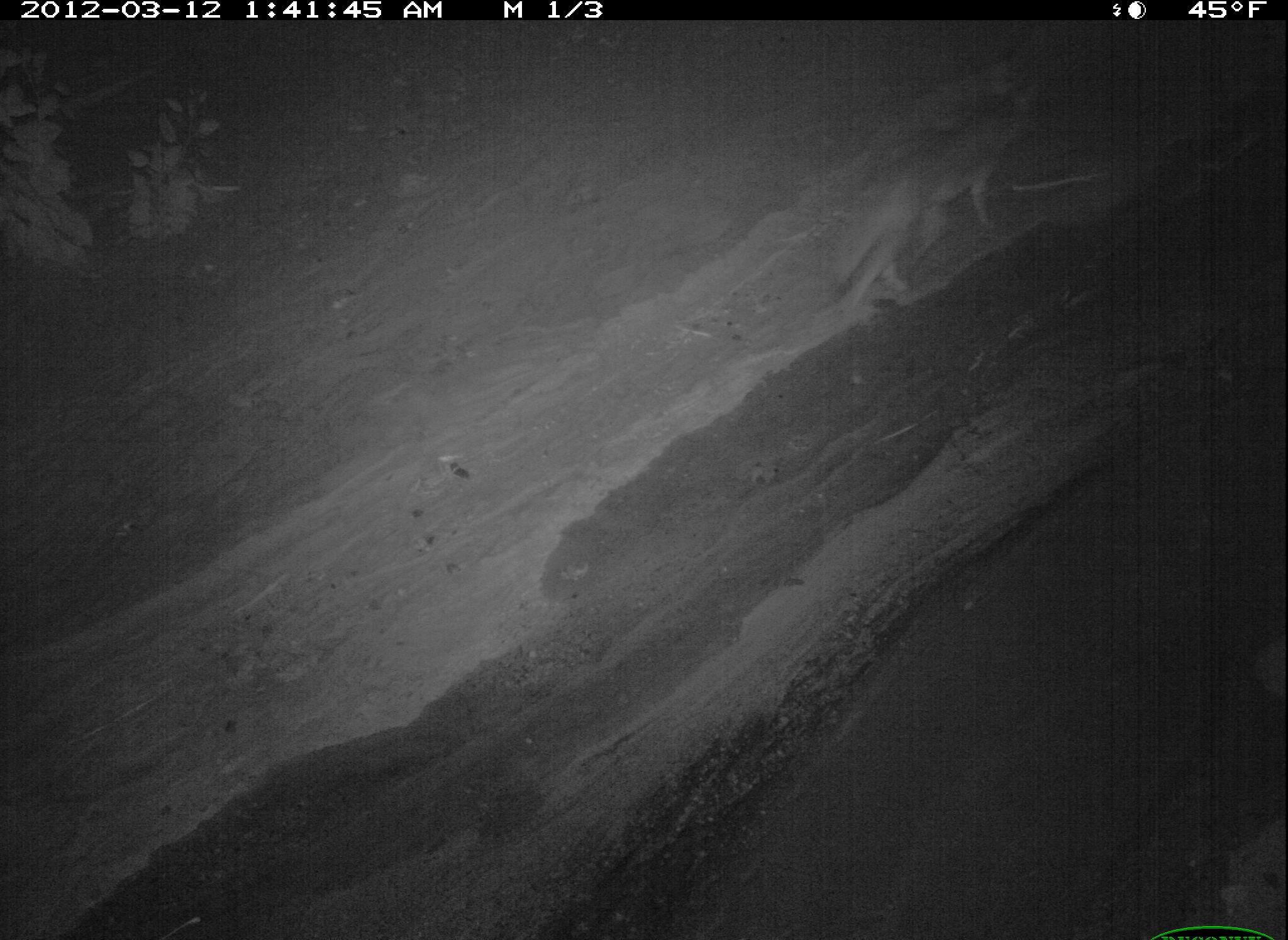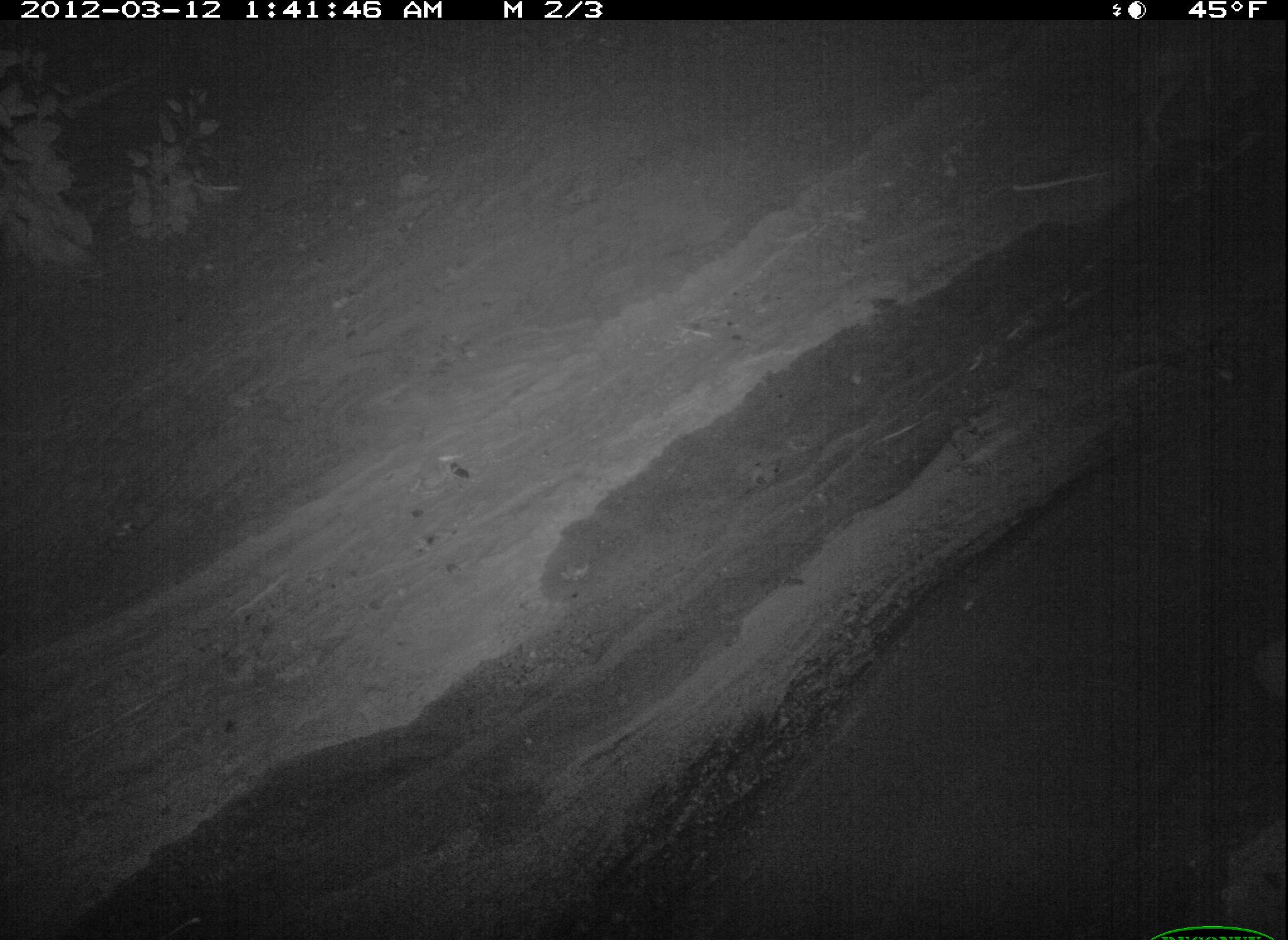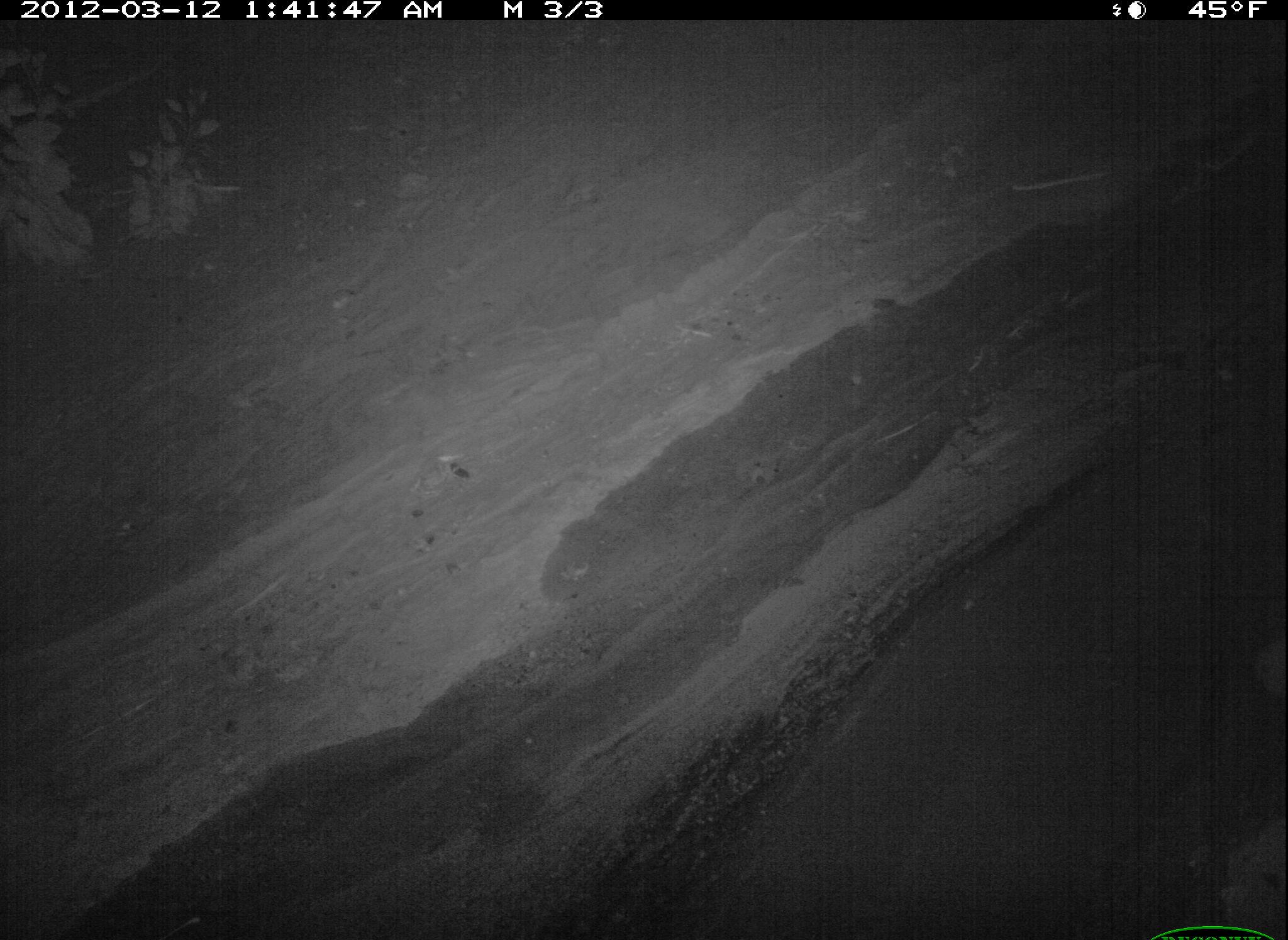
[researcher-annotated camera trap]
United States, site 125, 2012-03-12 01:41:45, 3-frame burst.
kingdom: Animalia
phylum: Chordata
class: Mammalia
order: Carnivora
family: Canidae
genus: Canis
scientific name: Canis latrans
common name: coyote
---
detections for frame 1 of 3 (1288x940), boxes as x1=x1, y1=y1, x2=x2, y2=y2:
coyote: x1=808, y1=63, x2=1053, y2=327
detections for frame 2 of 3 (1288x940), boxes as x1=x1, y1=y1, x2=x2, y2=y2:
coyote: x1=1109, y1=21, x2=1285, y2=171